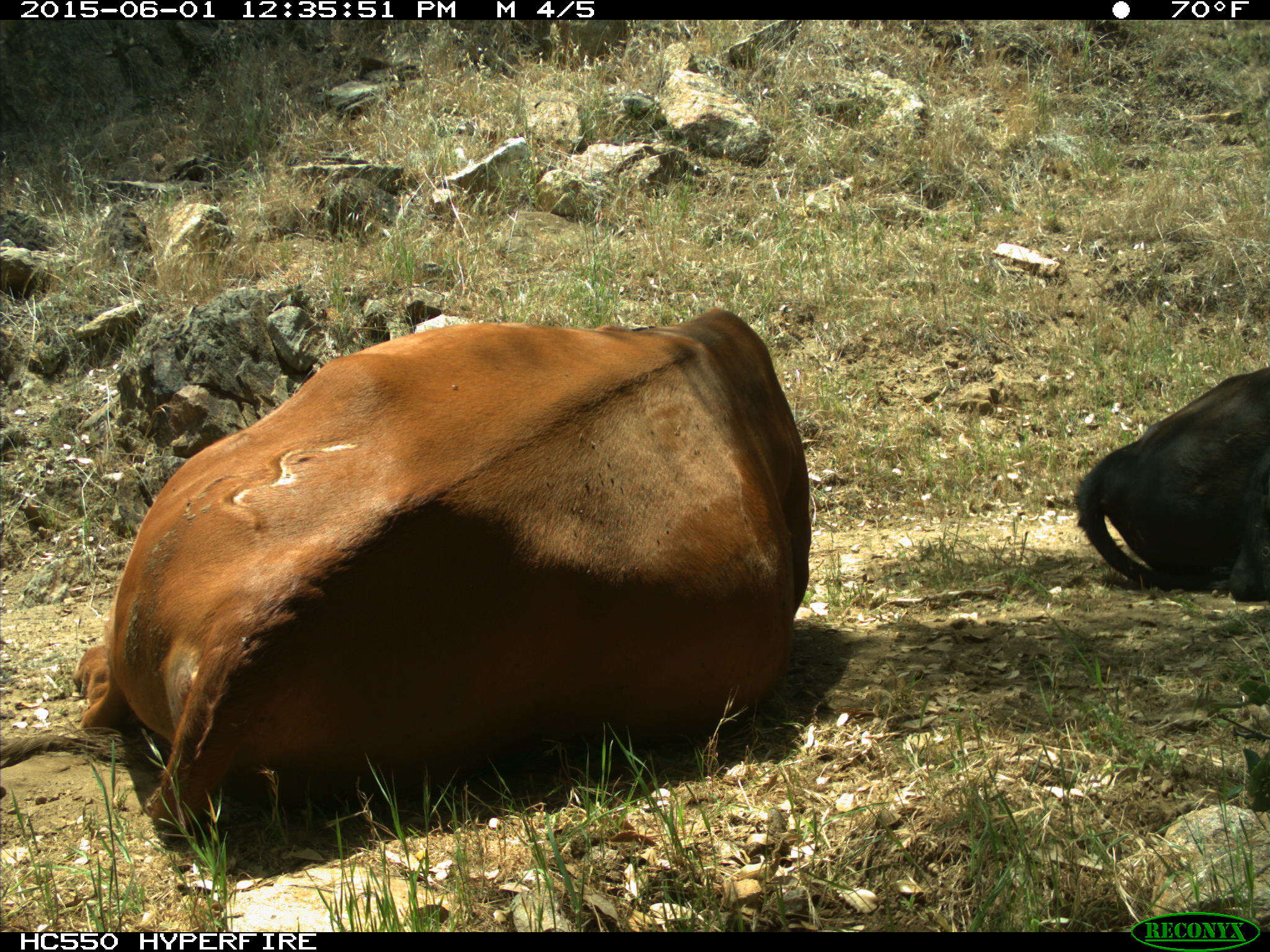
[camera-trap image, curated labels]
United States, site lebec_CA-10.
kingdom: Animalia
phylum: Chordata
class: Mammalia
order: Artiodactyla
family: Bovidae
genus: Bos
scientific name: Bos taurus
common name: domestic cow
Bos taurus (domestic cow).